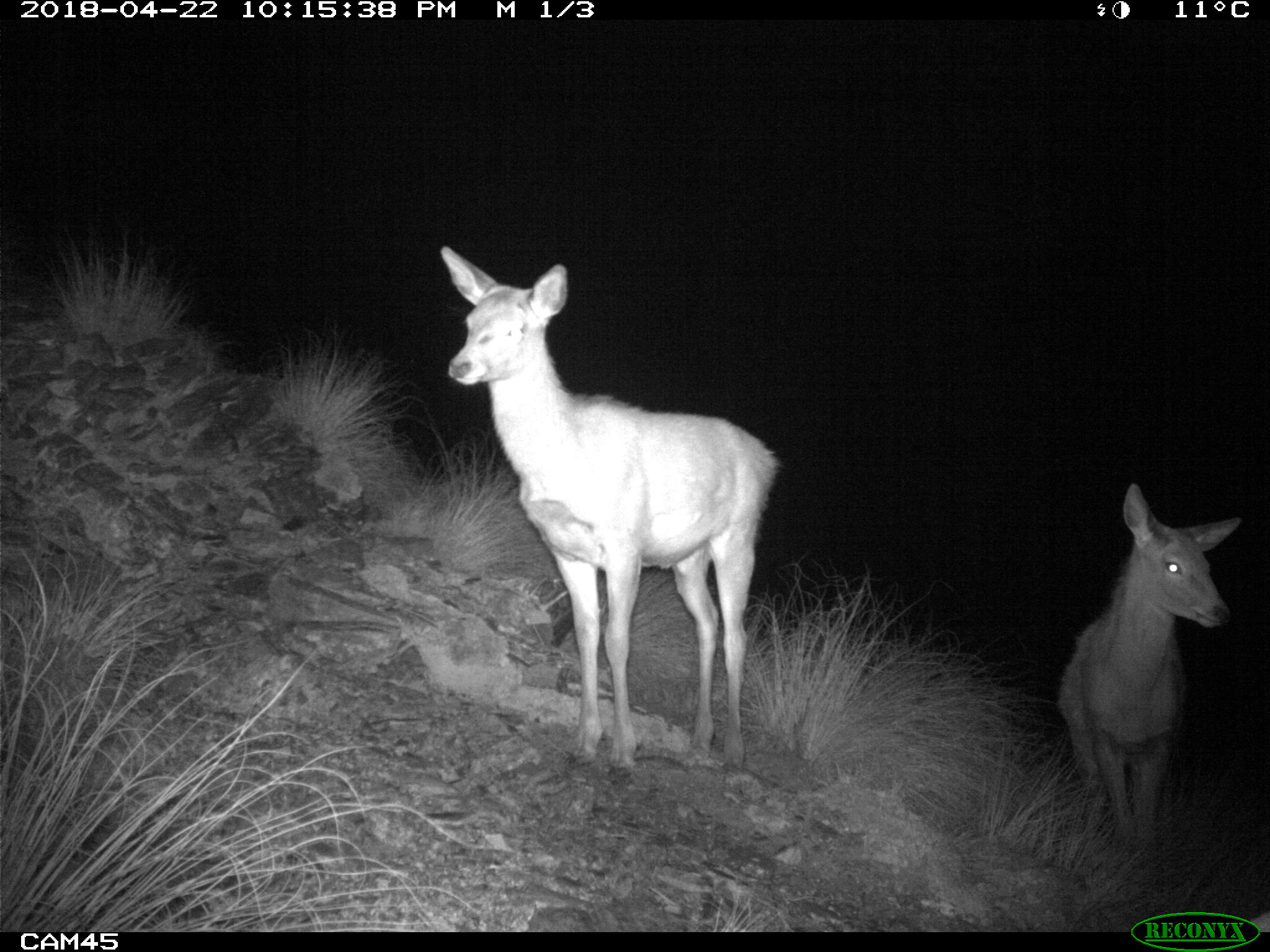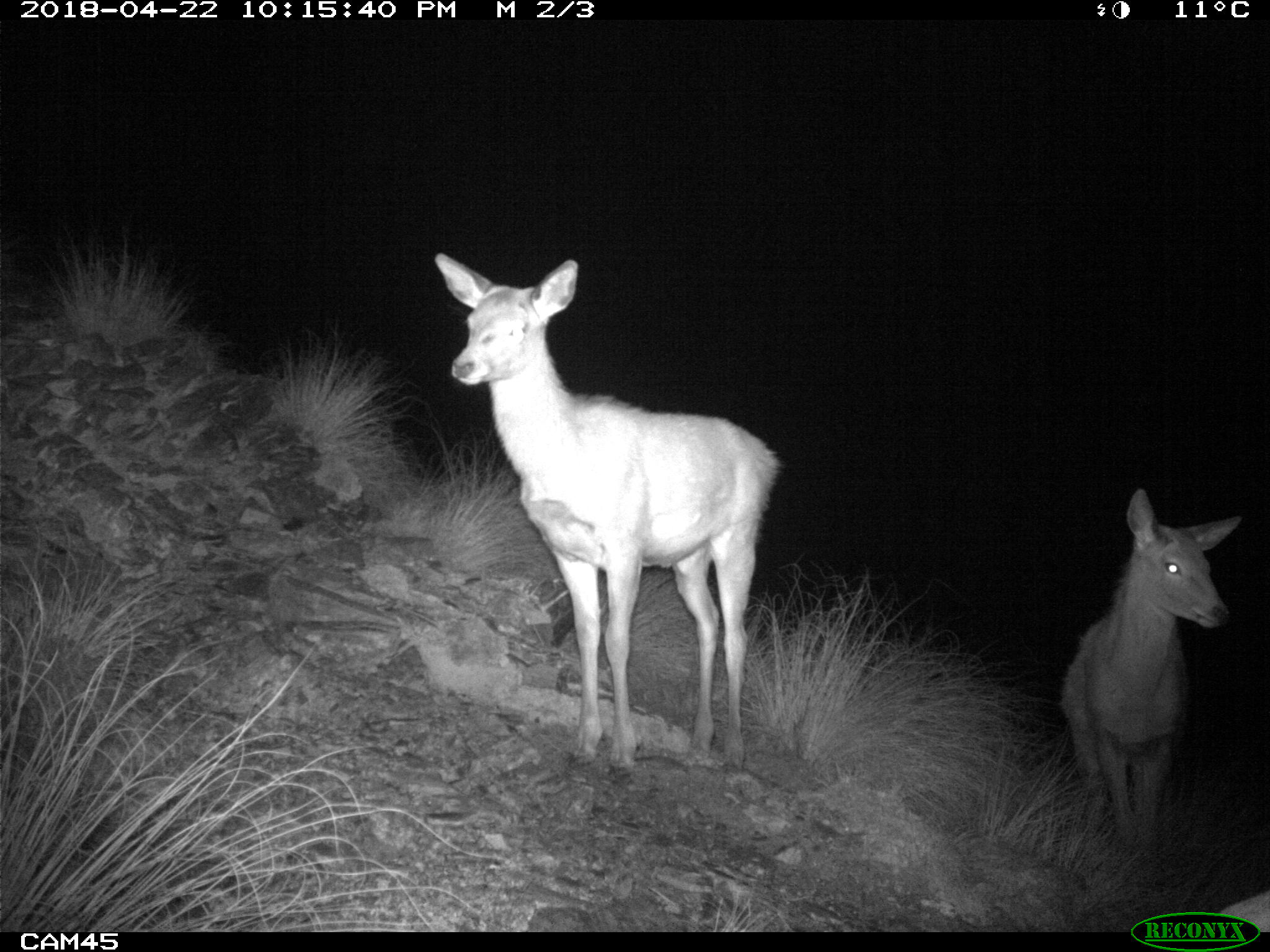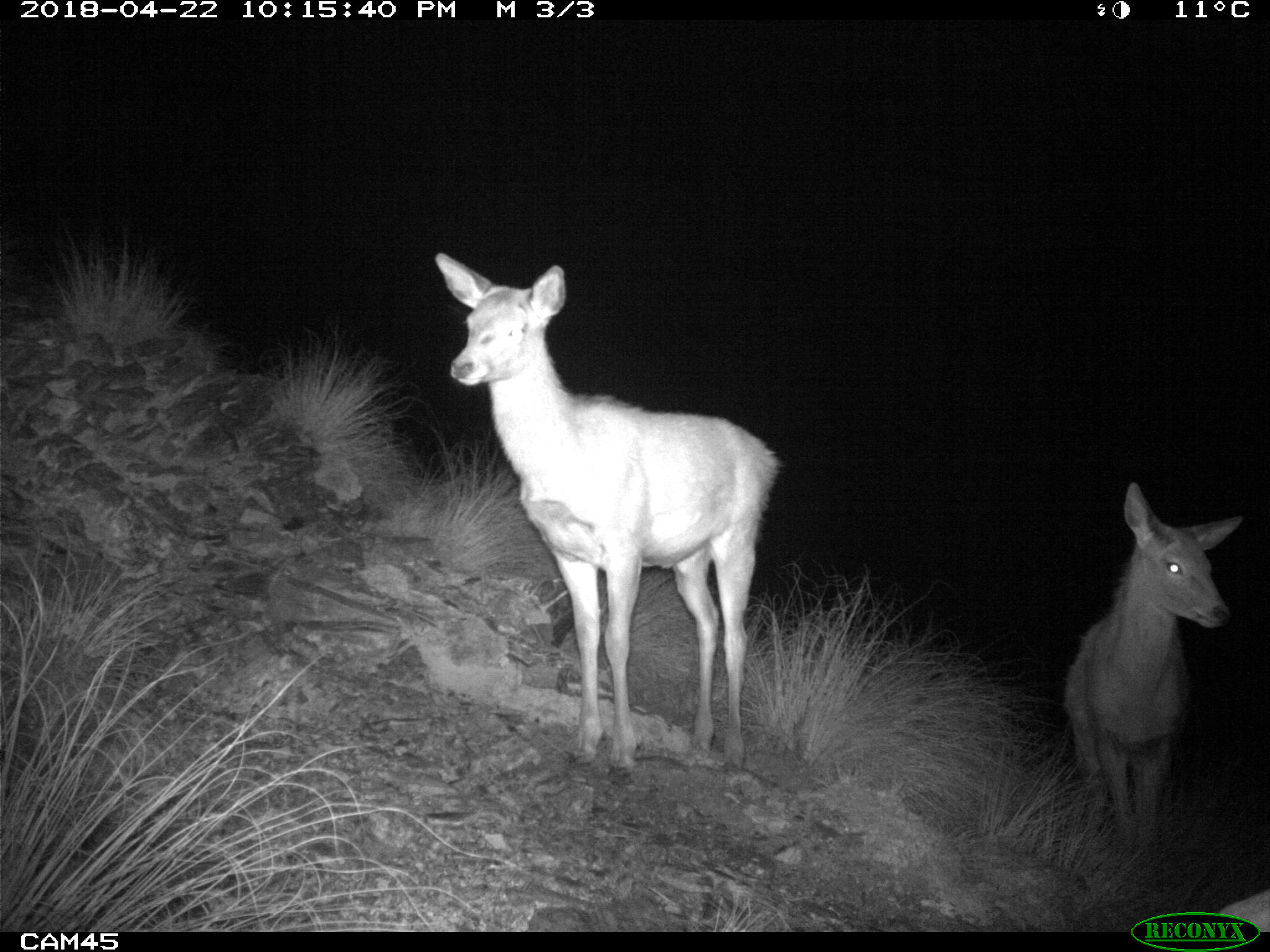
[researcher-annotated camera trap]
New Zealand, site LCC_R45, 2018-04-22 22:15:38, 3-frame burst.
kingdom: Animalia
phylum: Chordata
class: Mammalia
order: Artiodactyla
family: Cervidae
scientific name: Cervidae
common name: deer